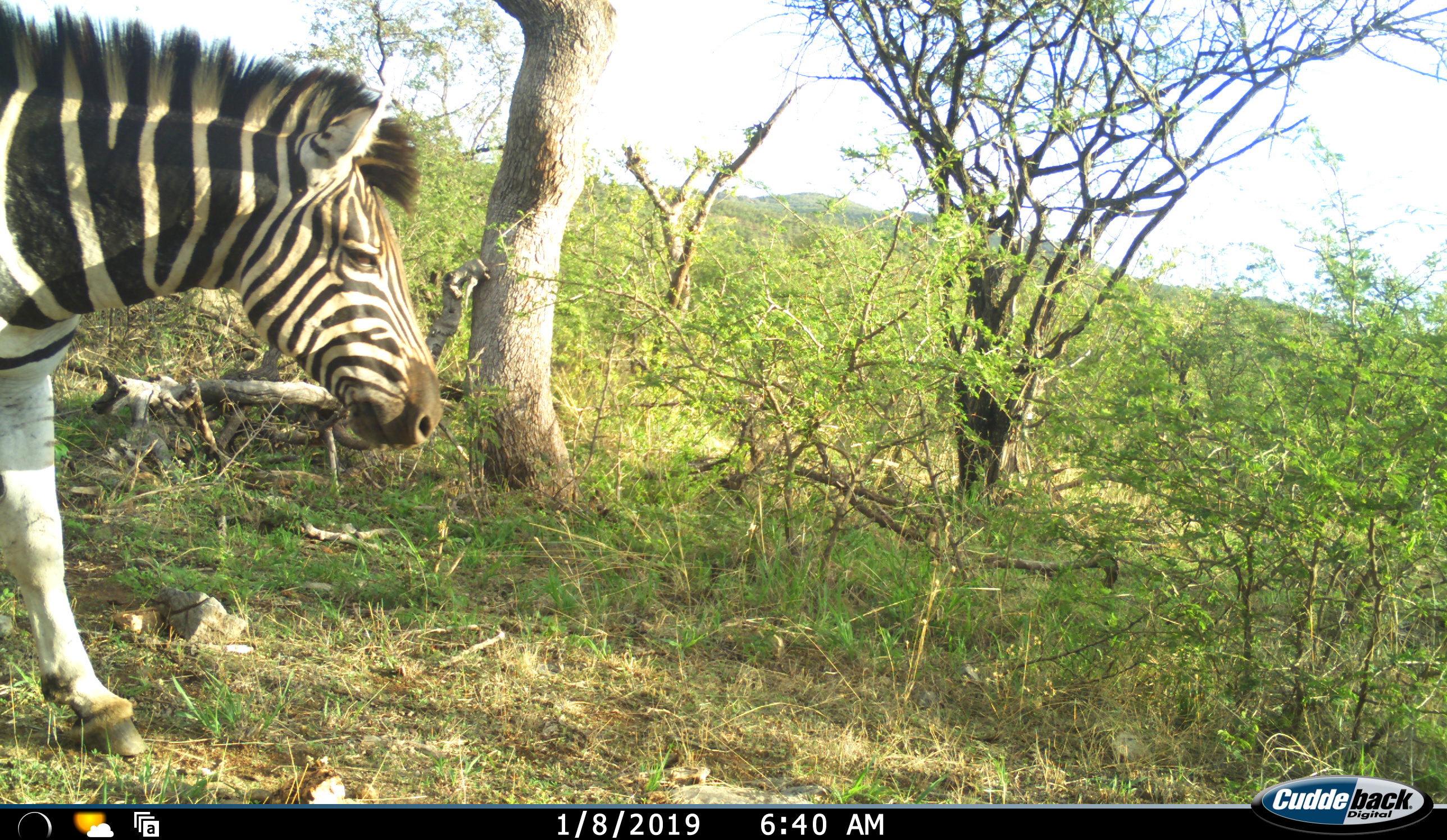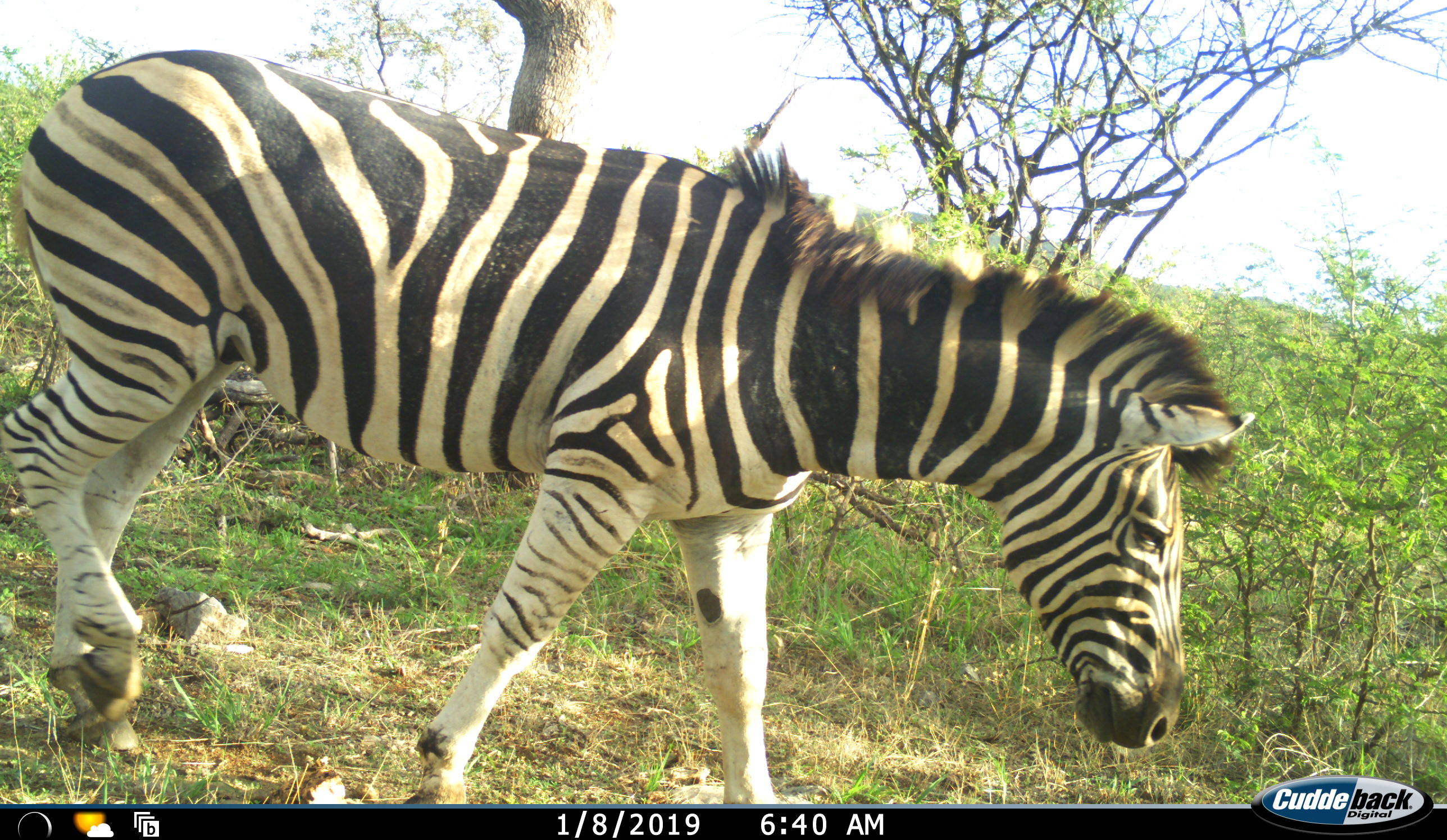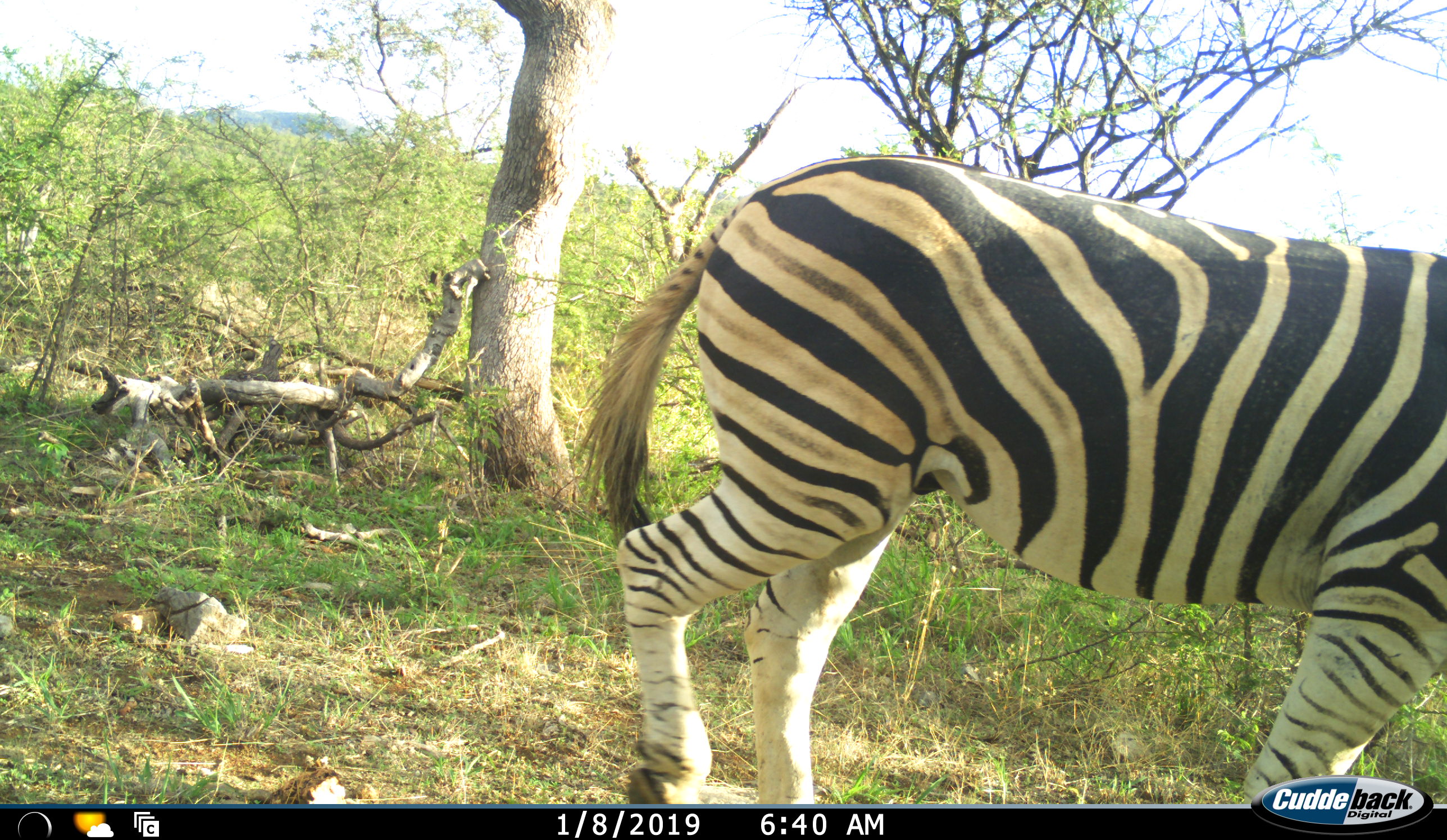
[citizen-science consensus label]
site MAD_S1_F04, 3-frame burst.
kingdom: Animalia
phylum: Chordata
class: Mammalia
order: Perissodactyla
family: Equidae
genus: Equus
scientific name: Equus quagga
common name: plains zebra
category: zebraplains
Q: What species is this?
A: Zebraplains (plains zebra) (Equus quagga).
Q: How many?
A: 1.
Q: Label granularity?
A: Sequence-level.